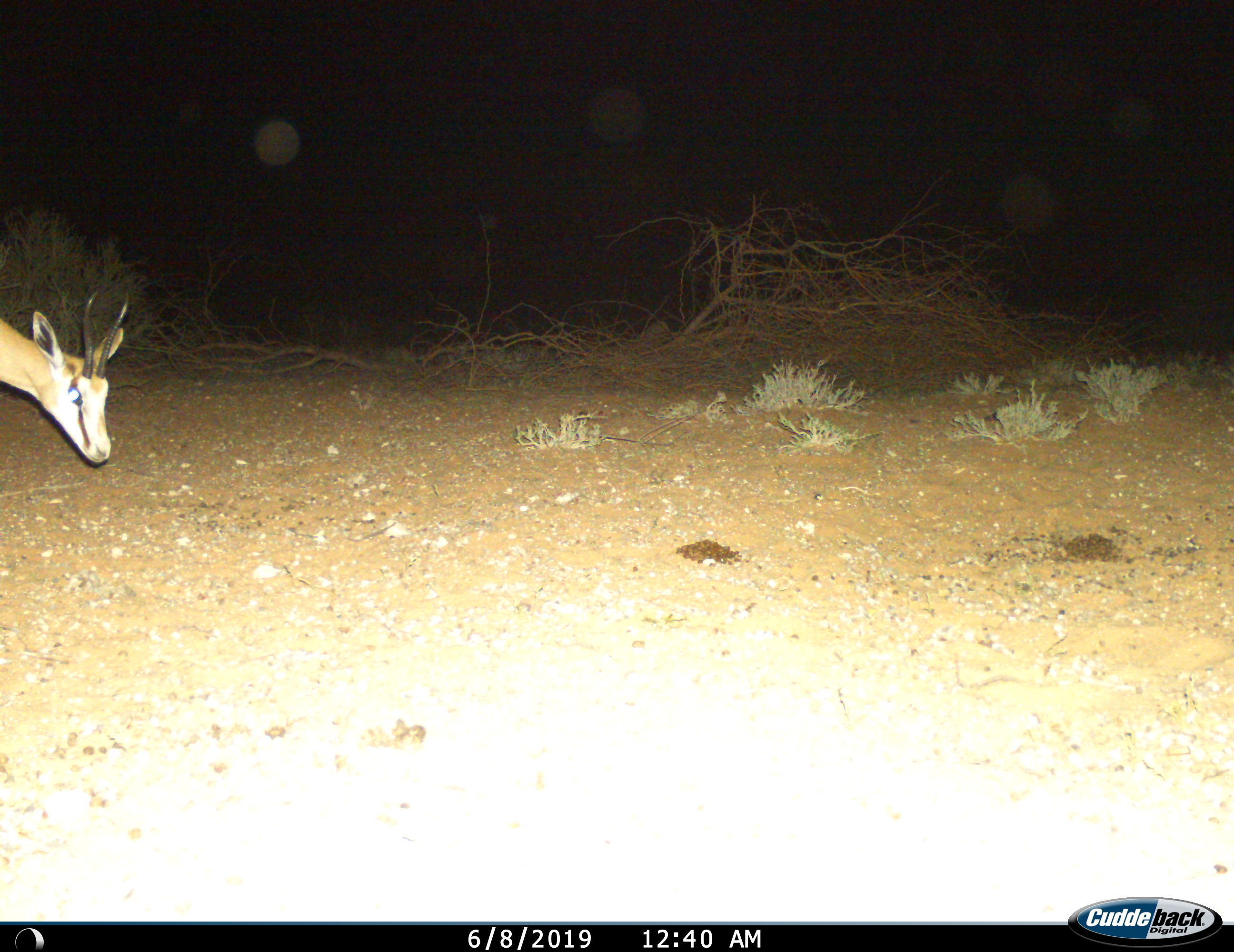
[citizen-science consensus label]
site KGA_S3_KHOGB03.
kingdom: Animalia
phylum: Chordata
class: Mammalia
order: Artiodactyla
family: Bovidae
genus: Antidorcas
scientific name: Antidorcas marsupialis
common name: springbok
Springbok (Antidorcas marsupialis), count 1. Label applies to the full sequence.